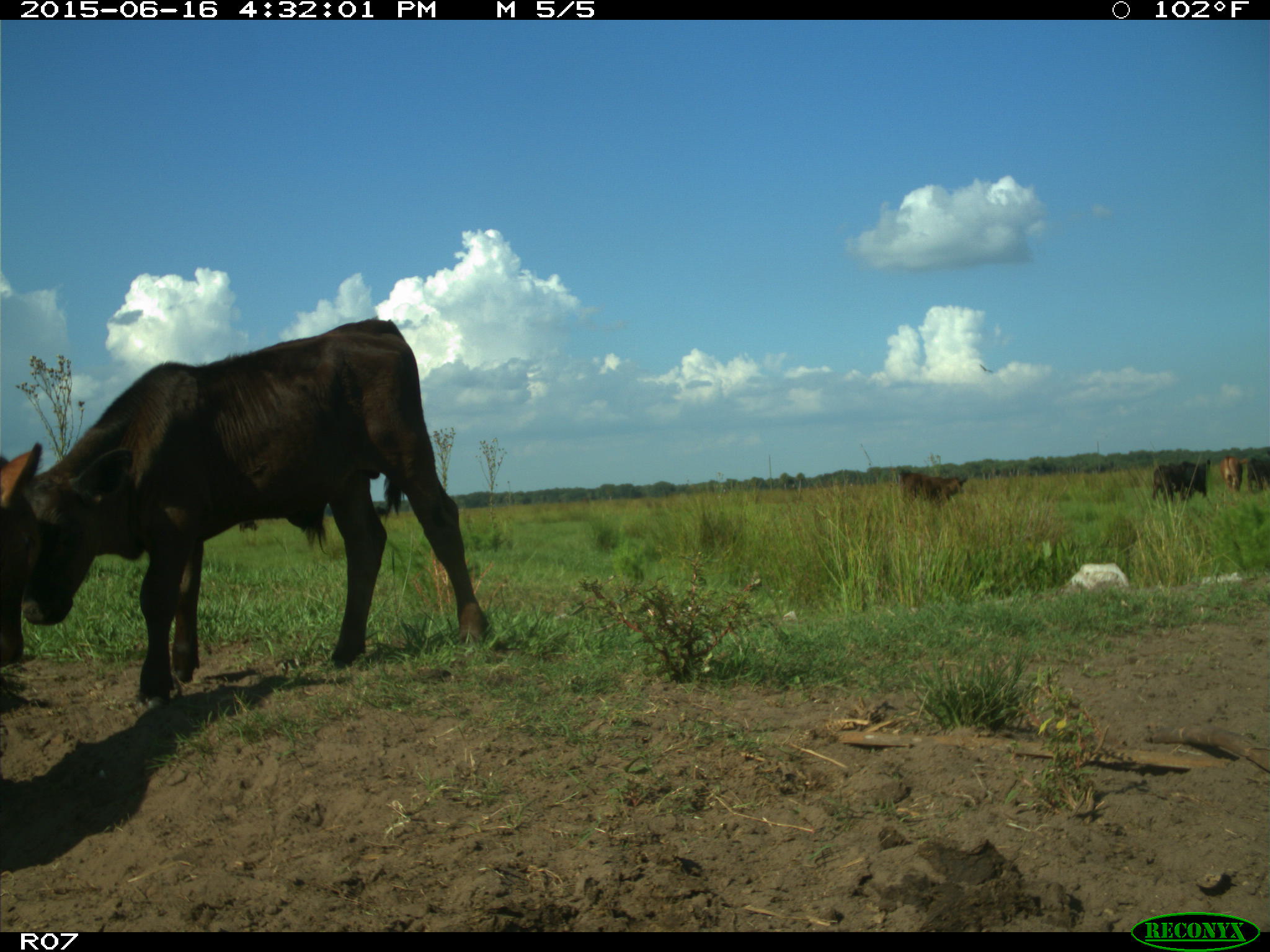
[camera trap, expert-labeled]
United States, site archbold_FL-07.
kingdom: Animalia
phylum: Chordata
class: Mammalia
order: Artiodactyla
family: Bovidae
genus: Bos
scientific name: Bos taurus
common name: domestic cow